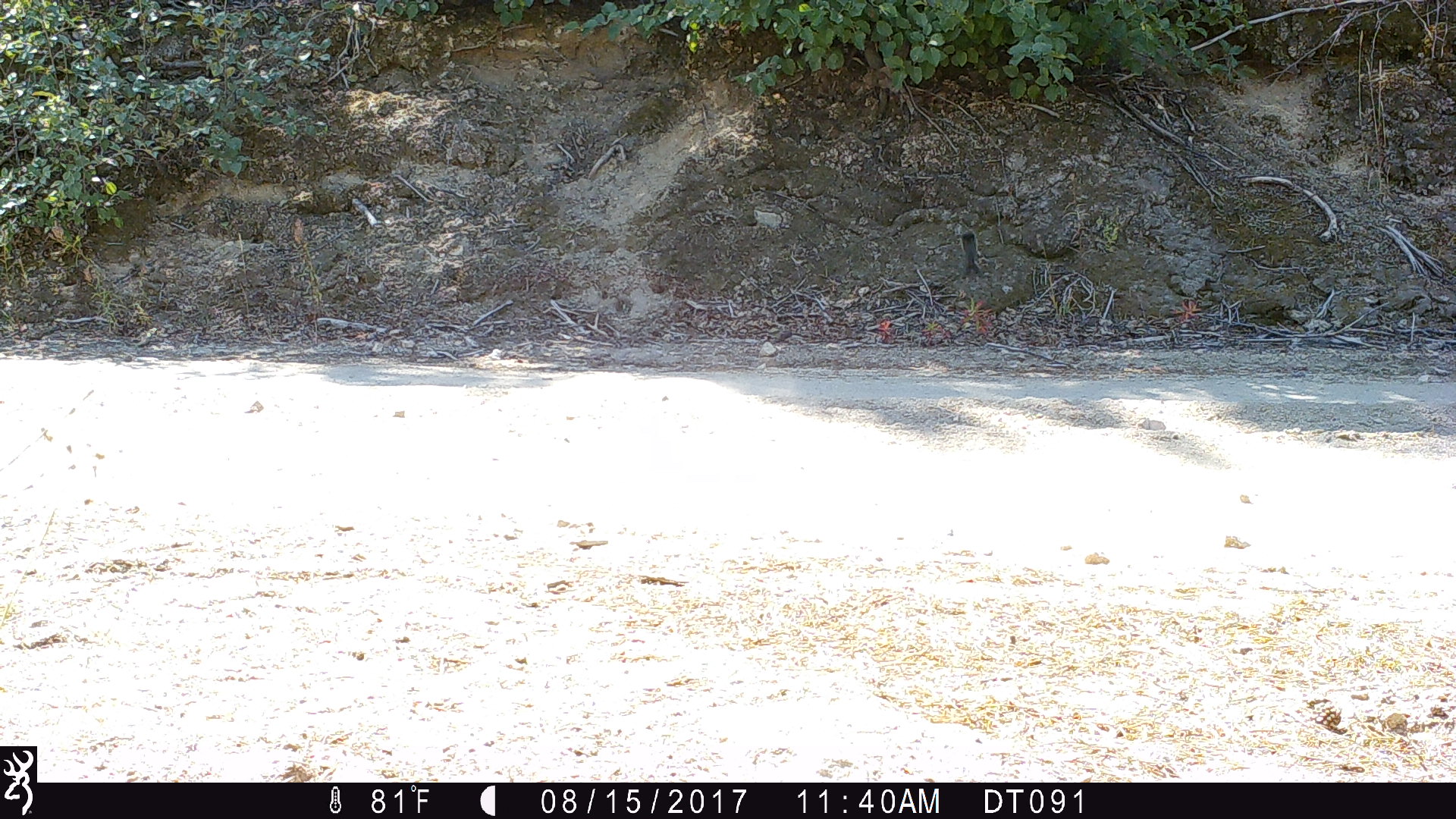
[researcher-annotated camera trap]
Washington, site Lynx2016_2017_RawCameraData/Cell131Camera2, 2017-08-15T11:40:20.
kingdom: Animalia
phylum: Chordata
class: Mammalia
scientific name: Mammalia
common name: small mammal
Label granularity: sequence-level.